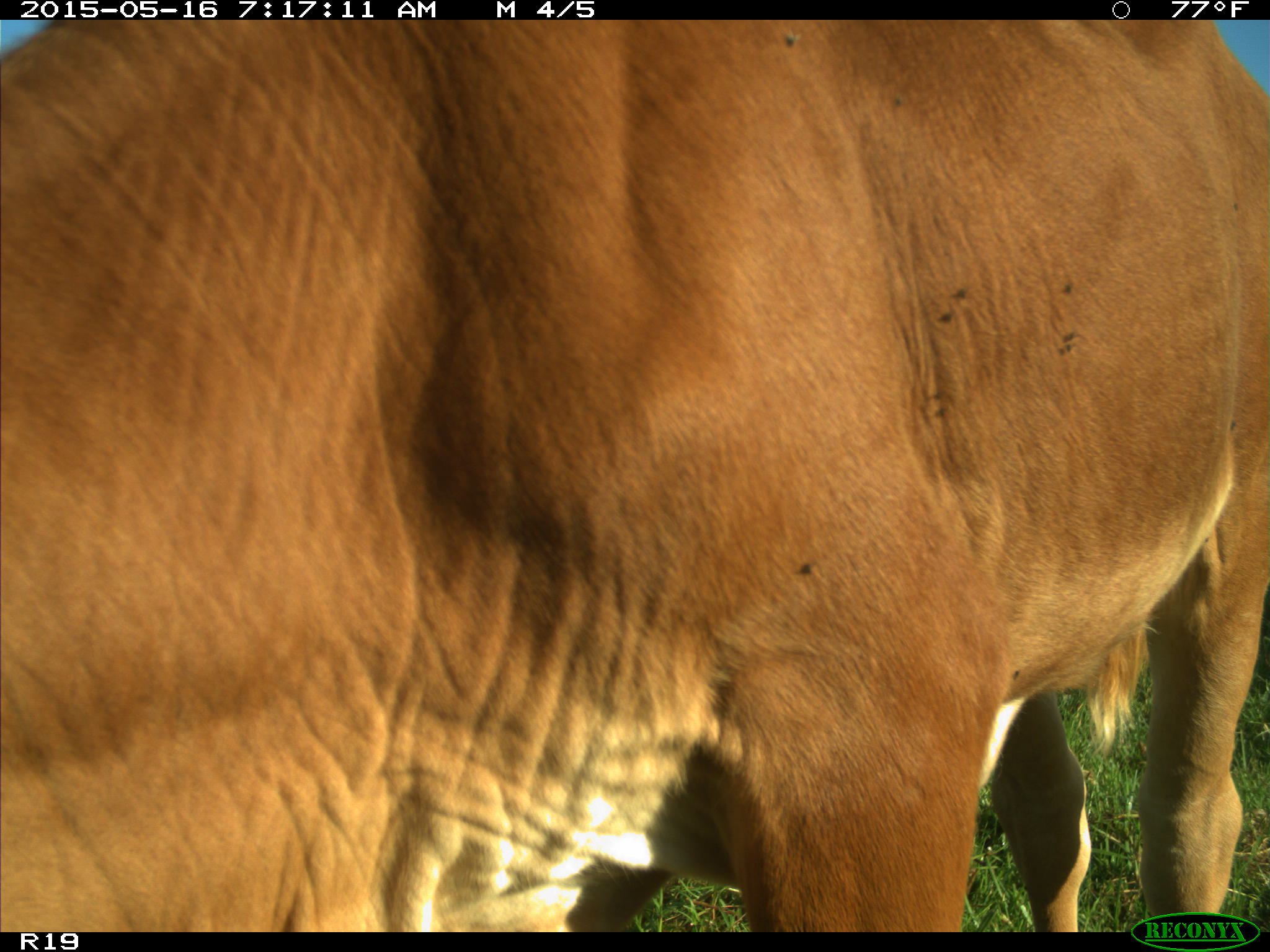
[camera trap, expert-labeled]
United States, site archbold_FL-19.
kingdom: Animalia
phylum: Chordata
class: Mammalia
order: Artiodactyla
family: Bovidae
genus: Bos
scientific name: Bos taurus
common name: domestic cow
Bos taurus (domestic cow).